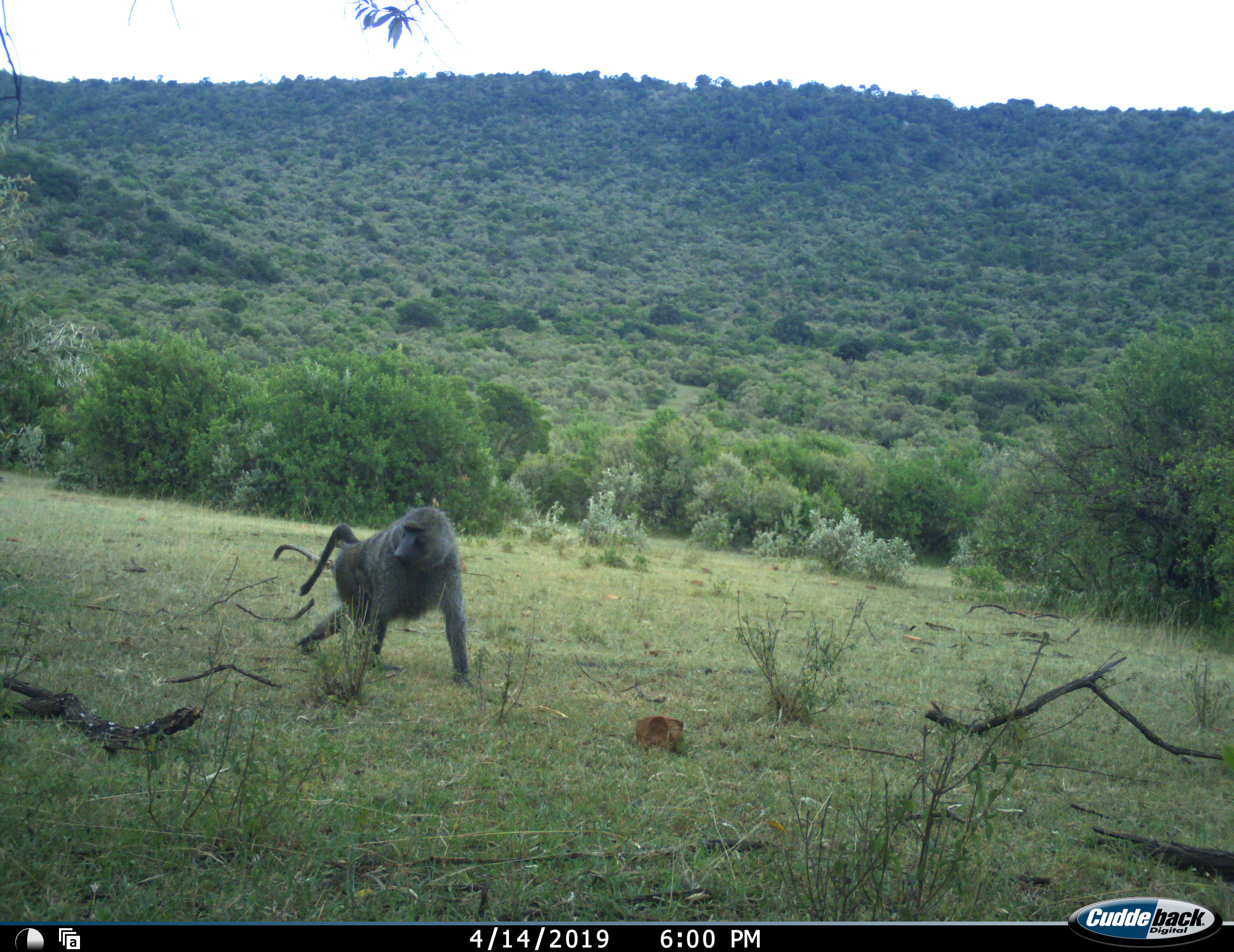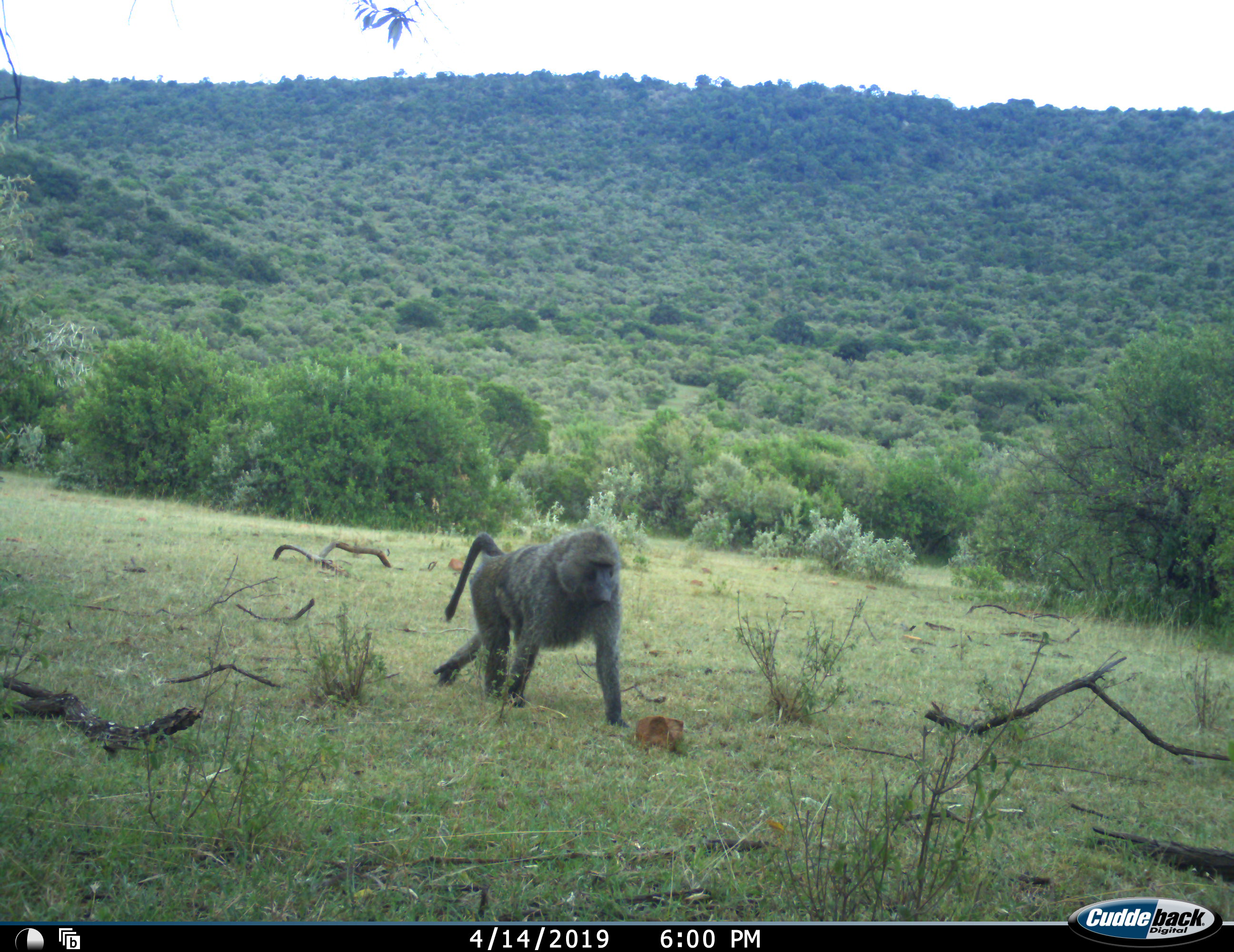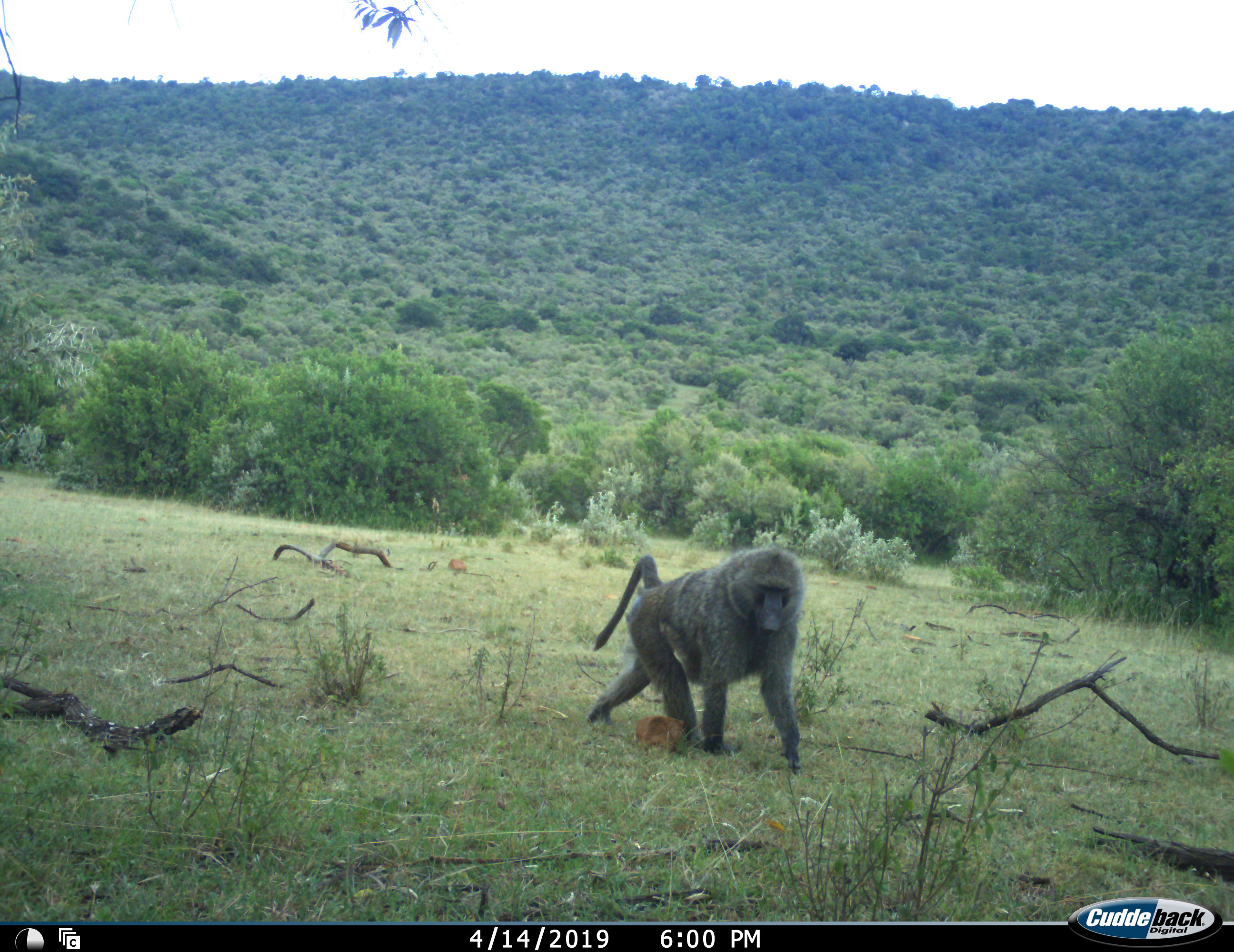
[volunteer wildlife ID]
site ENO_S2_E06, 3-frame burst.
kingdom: Animalia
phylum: Chordata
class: Mammalia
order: Primates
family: Cercopithecidae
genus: Papio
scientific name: Papio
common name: baboon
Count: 1.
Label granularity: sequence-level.